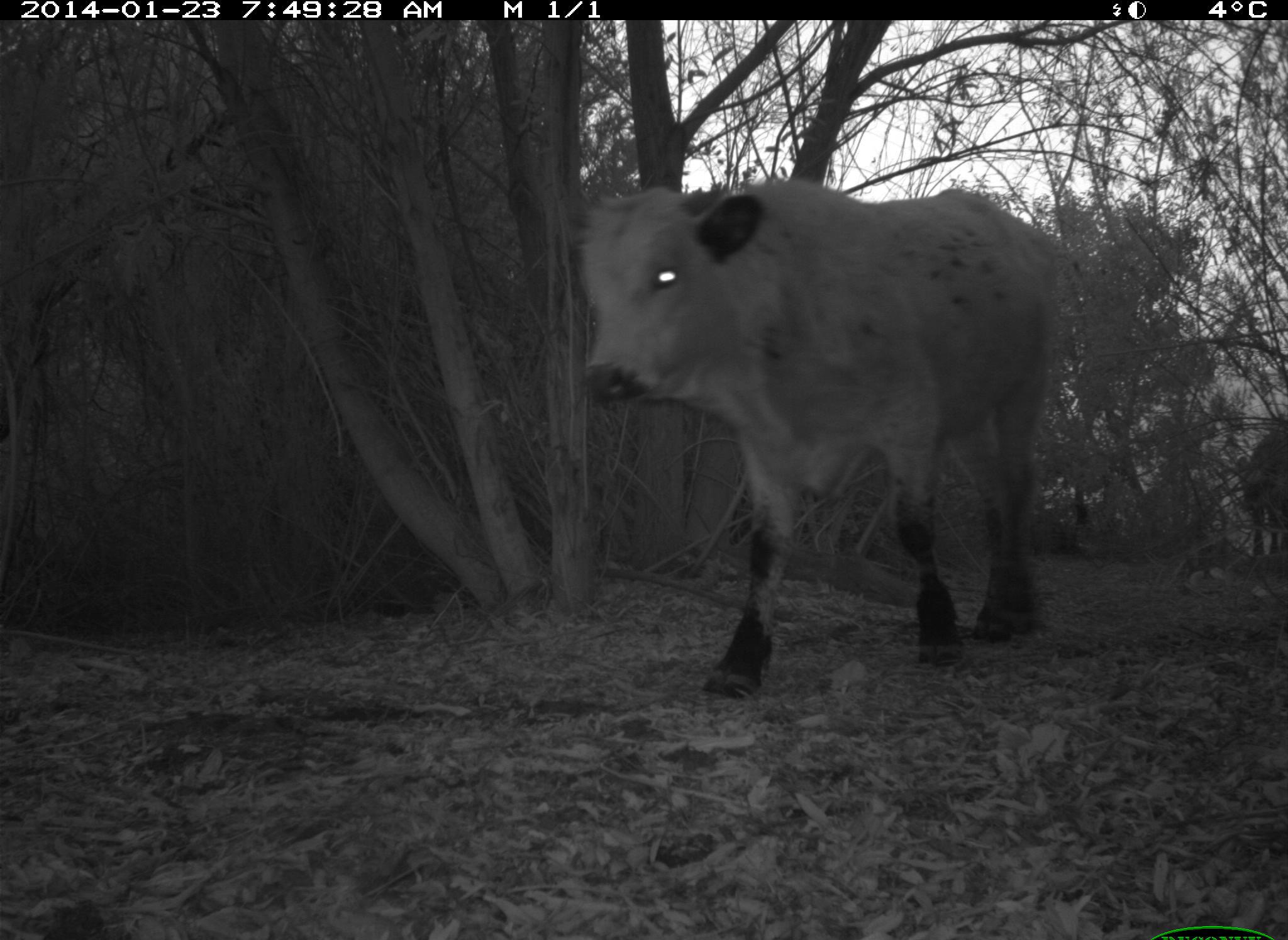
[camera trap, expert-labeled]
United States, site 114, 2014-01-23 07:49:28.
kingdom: Animalia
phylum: Chordata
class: Mammalia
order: Artiodactyla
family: Bovidae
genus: Bos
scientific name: Bos taurus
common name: cow